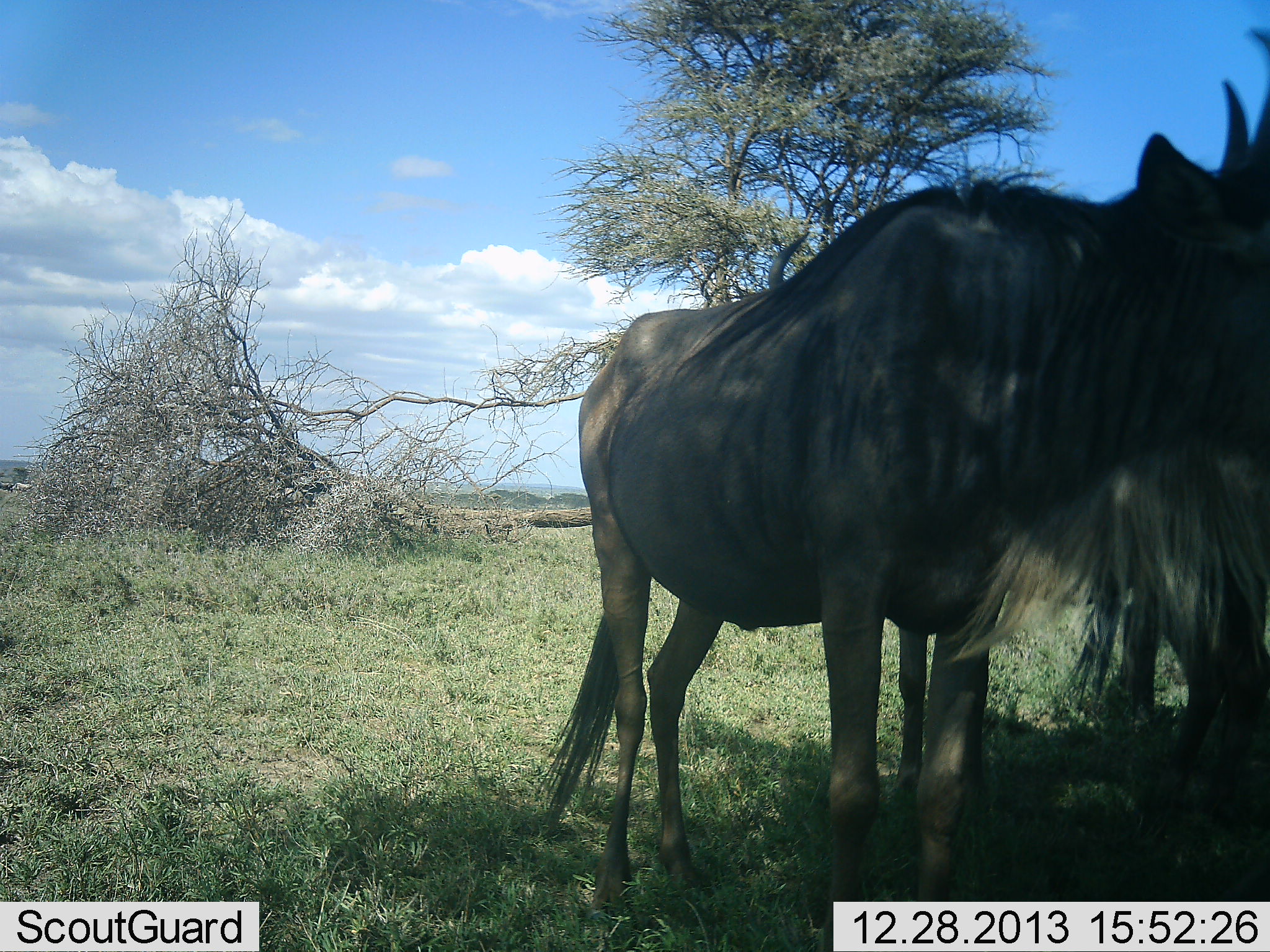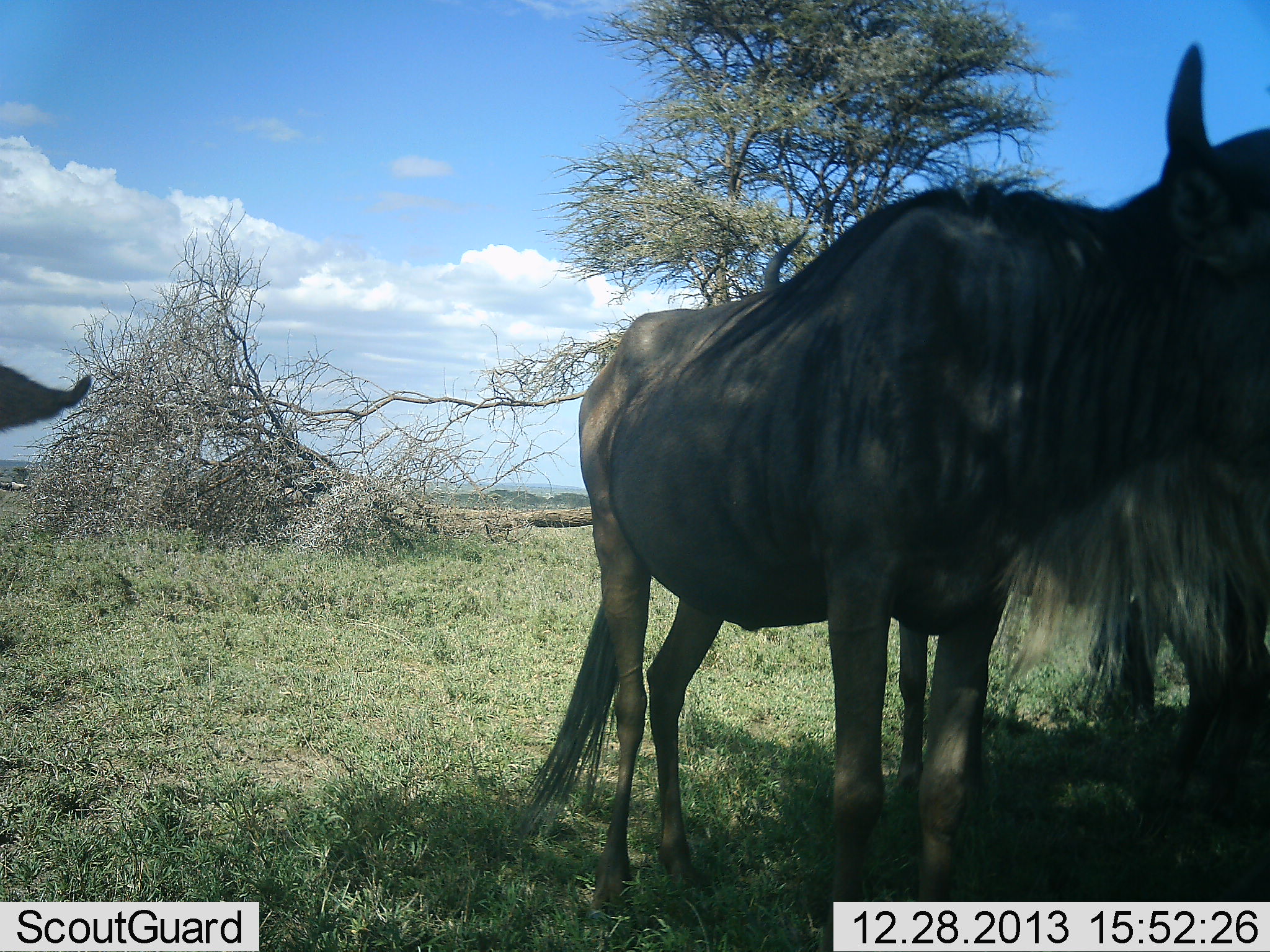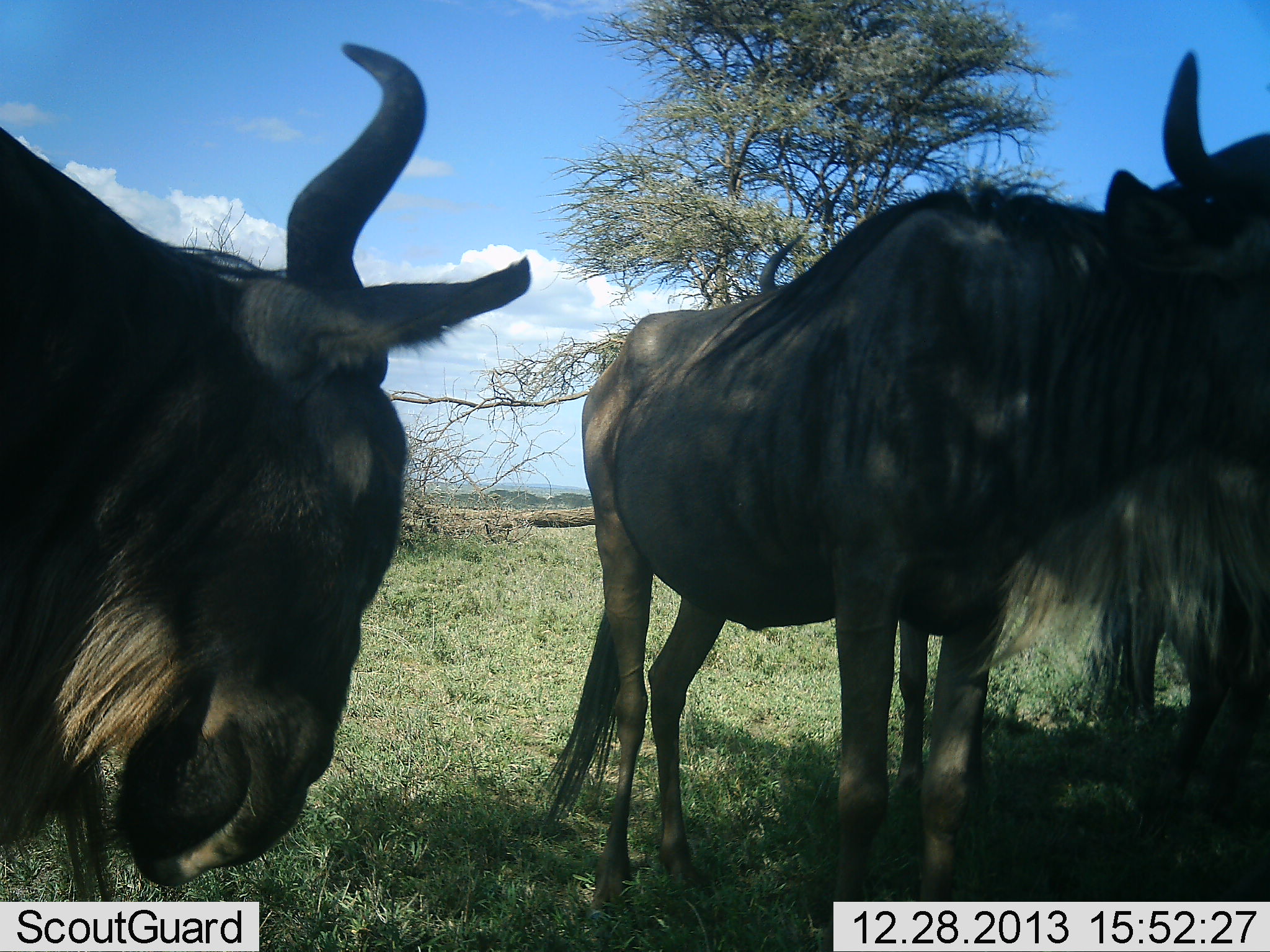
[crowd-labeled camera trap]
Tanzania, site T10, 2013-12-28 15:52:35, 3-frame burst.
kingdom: Animalia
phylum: Chordata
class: Mammalia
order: Artiodactyla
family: Bovidae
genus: Connochaetes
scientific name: Connochaetes taurinus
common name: blue wildebeest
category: wildebeest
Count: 3.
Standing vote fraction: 70%.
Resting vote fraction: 0%.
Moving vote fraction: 60%.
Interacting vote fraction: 0%.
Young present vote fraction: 0%.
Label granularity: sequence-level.